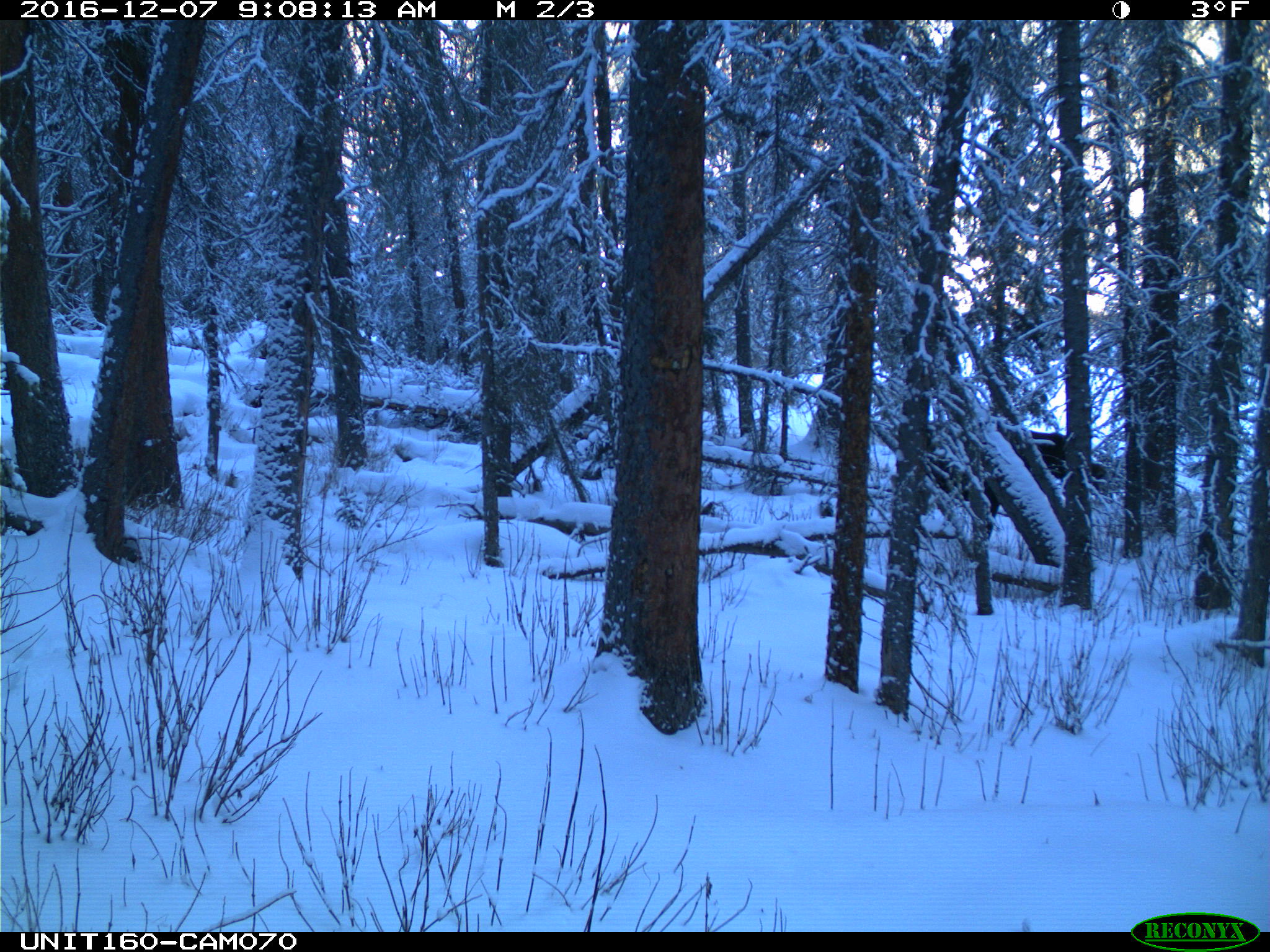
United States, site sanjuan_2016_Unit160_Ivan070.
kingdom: Animalia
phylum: Chordata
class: Mammalia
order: Artiodactyla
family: Cervidae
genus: Alces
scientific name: Alces alces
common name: moose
Alces alces (moose).